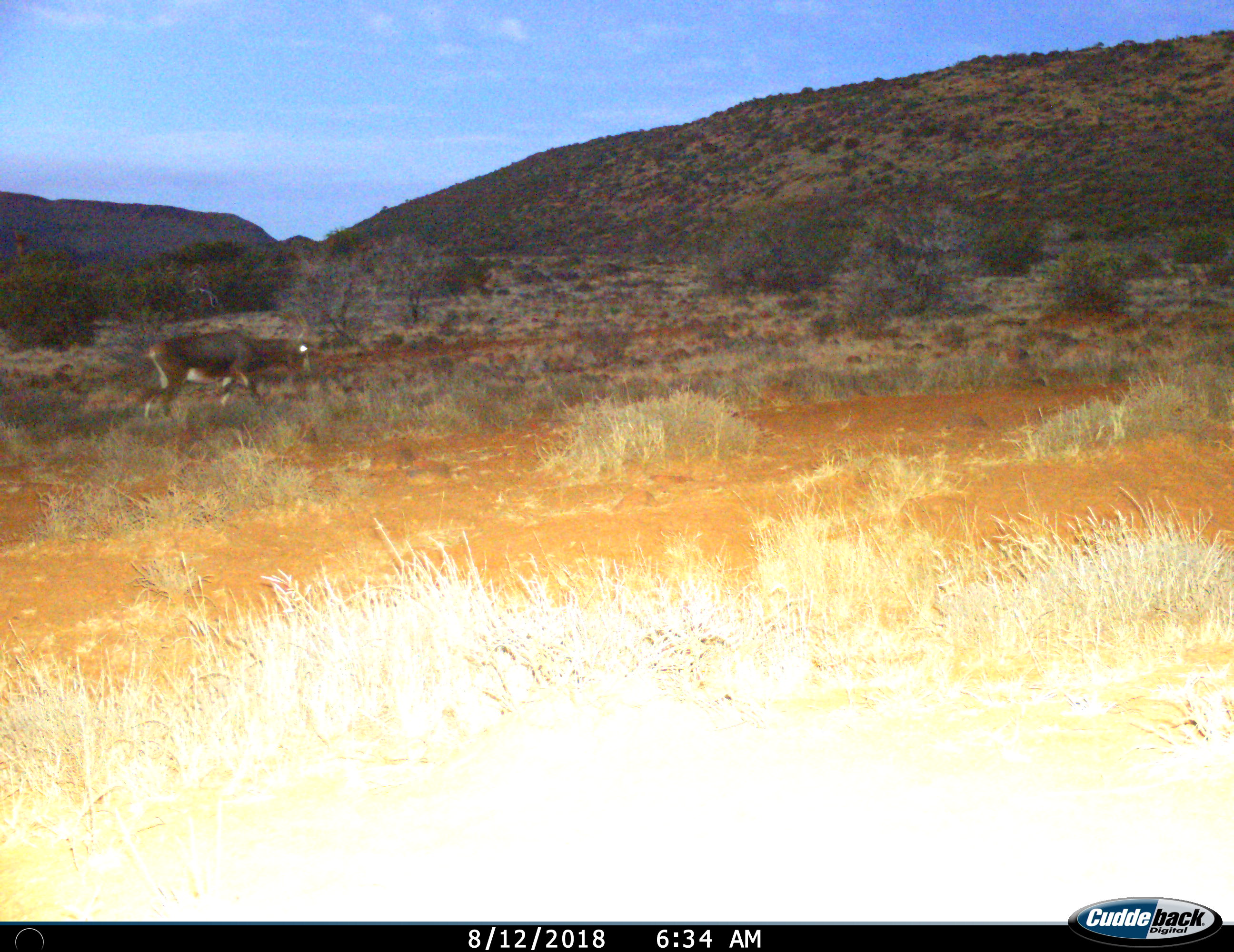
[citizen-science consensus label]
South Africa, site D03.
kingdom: Animalia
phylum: Chordata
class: Mammalia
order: Artiodactyla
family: Bovidae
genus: Damaliscus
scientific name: Damaliscus pygargus phillipsi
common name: blesbok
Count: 1.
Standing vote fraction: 0%.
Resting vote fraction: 0%.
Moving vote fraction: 89%.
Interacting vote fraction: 0%.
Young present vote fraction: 0%.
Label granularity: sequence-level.